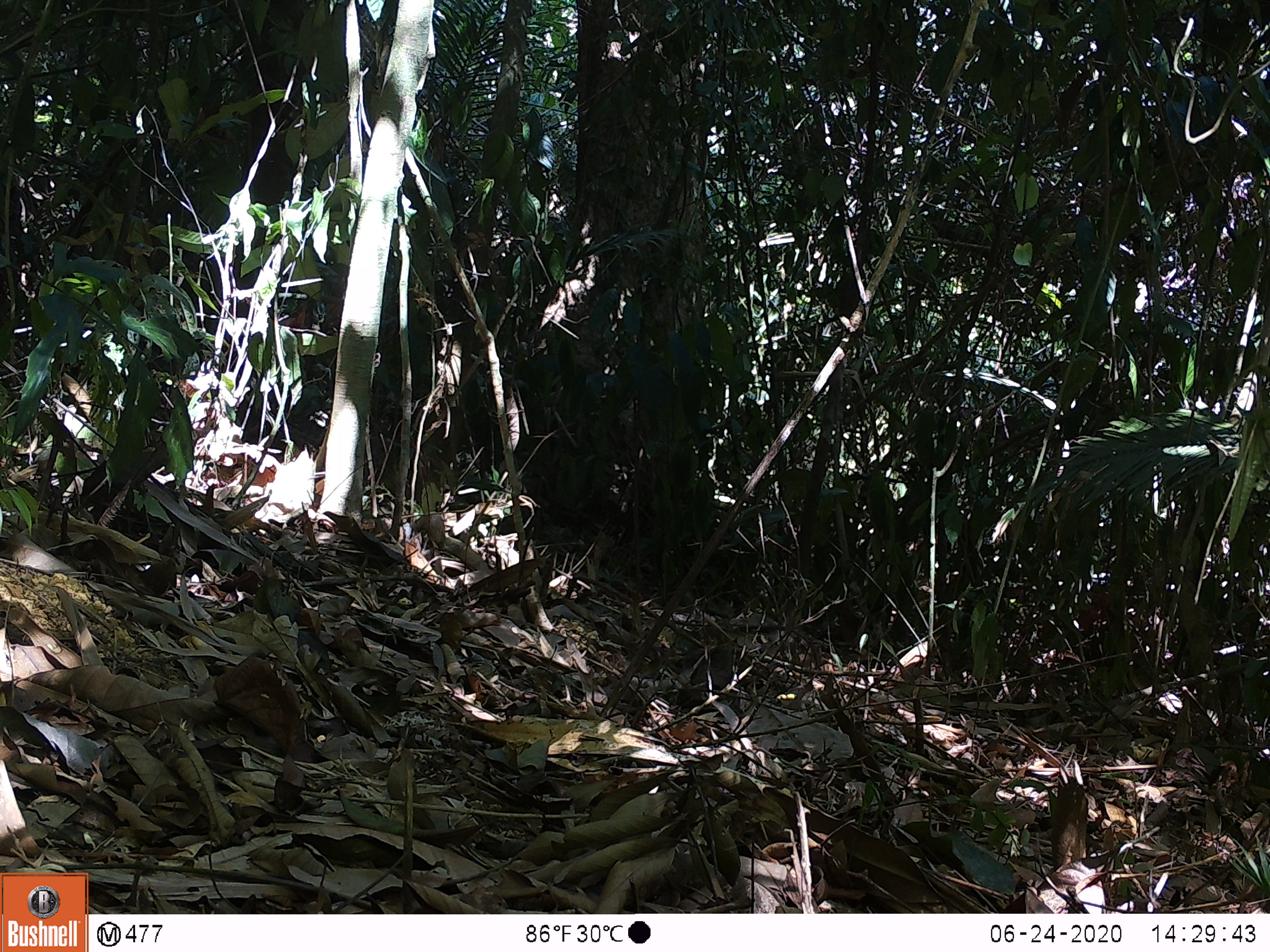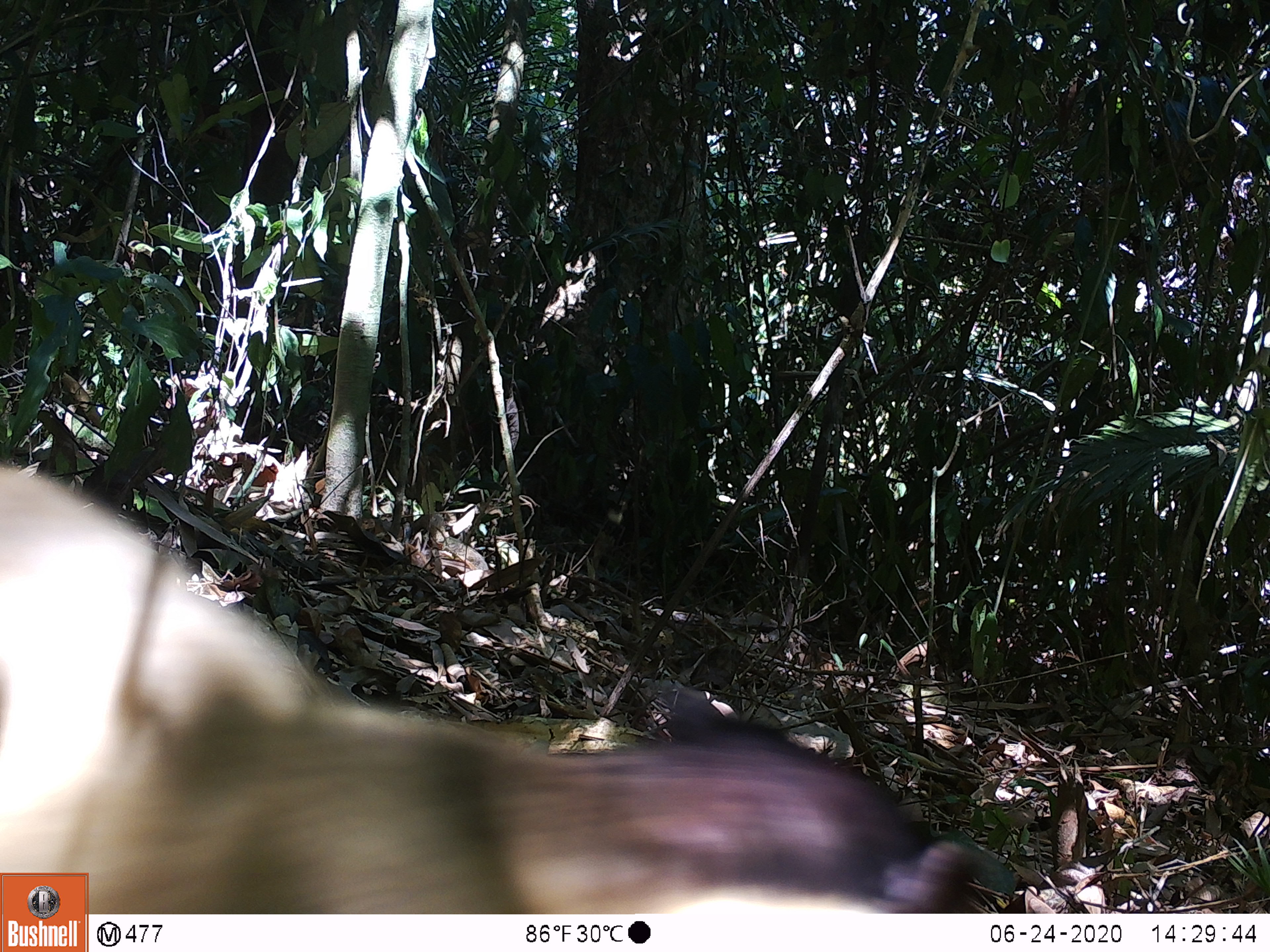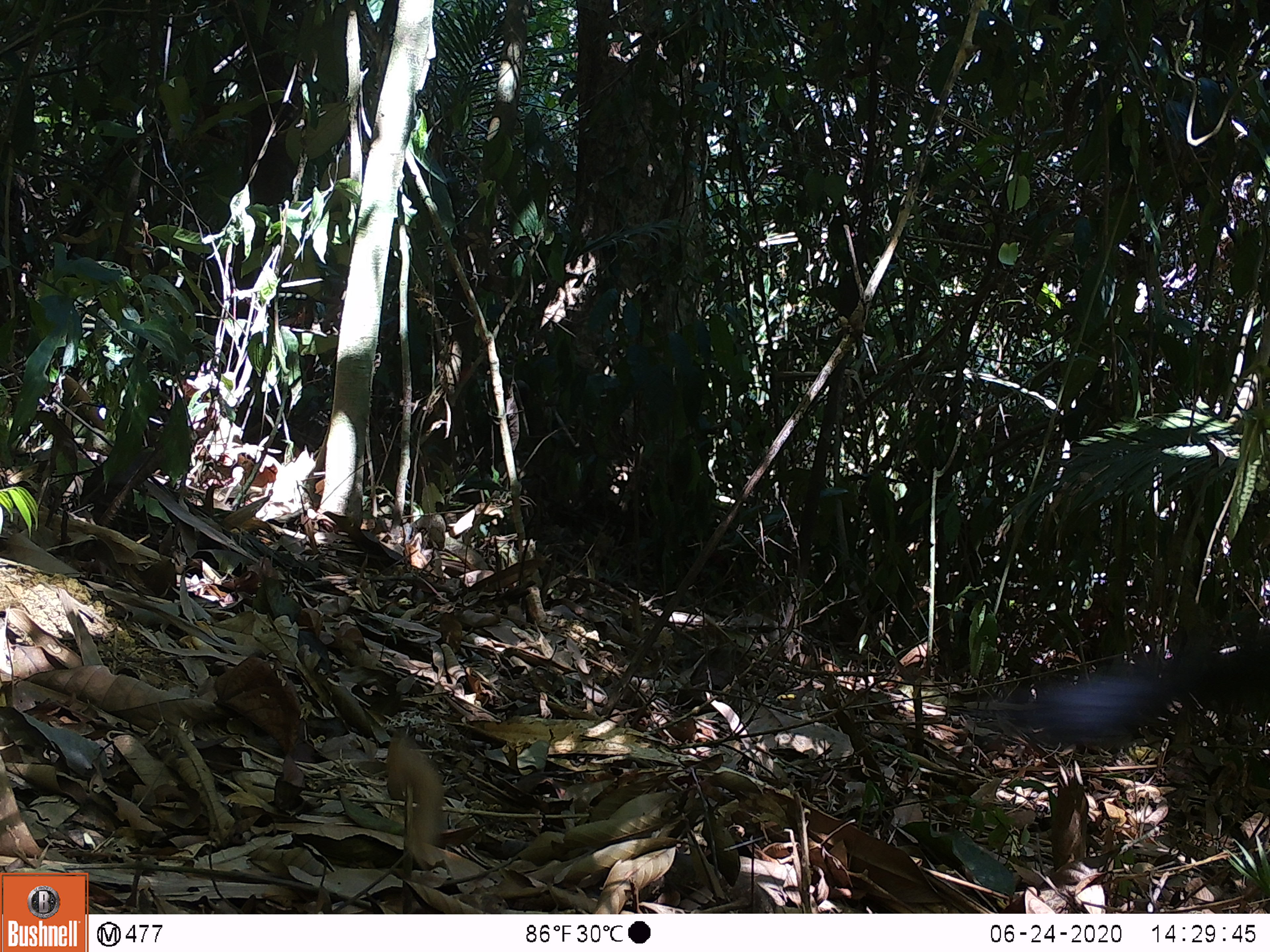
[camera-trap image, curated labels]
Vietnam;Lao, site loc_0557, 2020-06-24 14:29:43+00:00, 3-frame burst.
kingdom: Animalia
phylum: Chordata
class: Mammalia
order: Carnivora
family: Mustelidae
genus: Martes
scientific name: Martes flavigula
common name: yellow-throated marten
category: yellow throated marten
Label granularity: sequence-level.